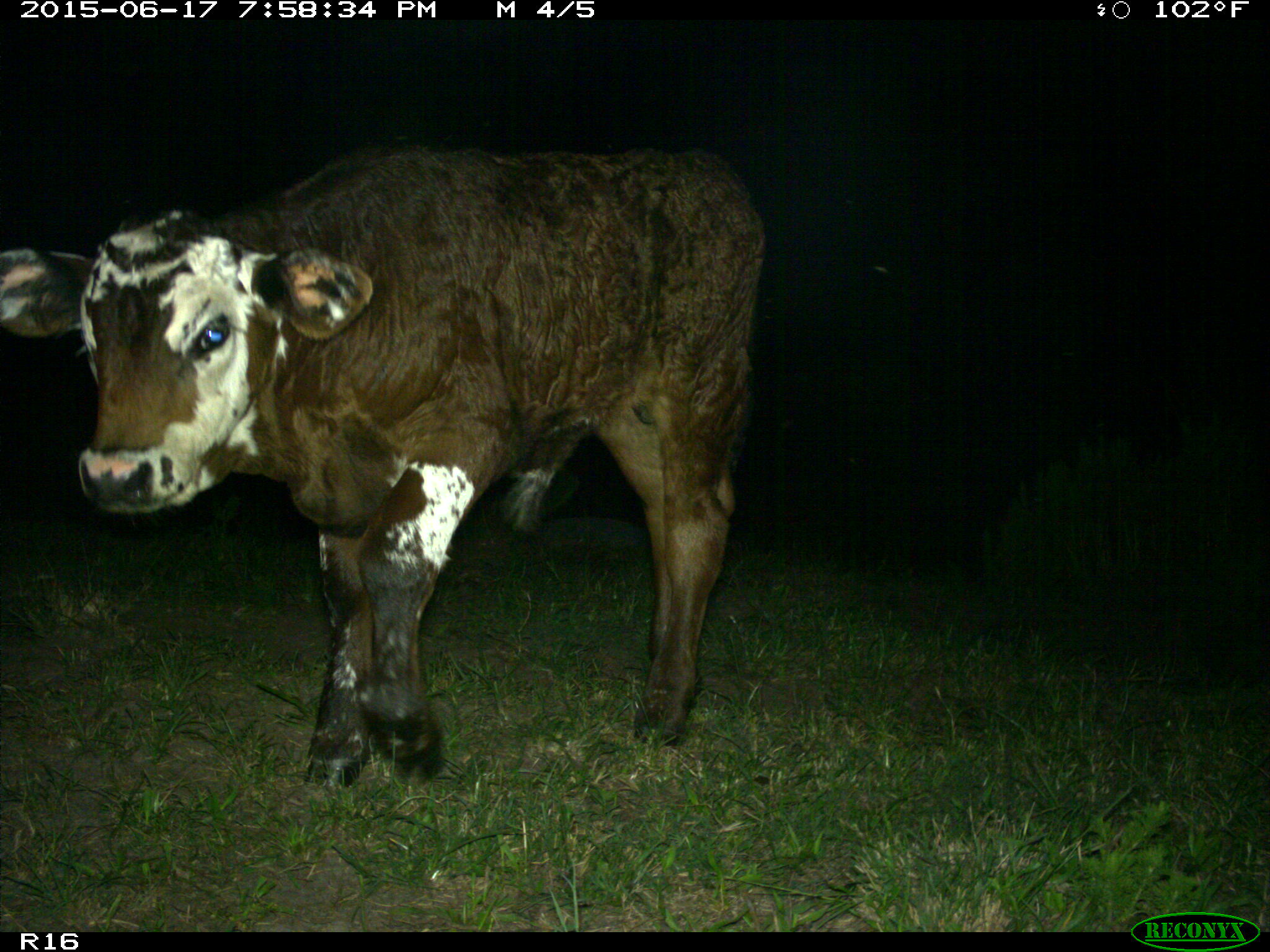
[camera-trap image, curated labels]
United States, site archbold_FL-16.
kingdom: Animalia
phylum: Chordata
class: Mammalia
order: Artiodactyla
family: Bovidae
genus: Bos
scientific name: Bos taurus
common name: domestic cow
Bos taurus (domestic cow).